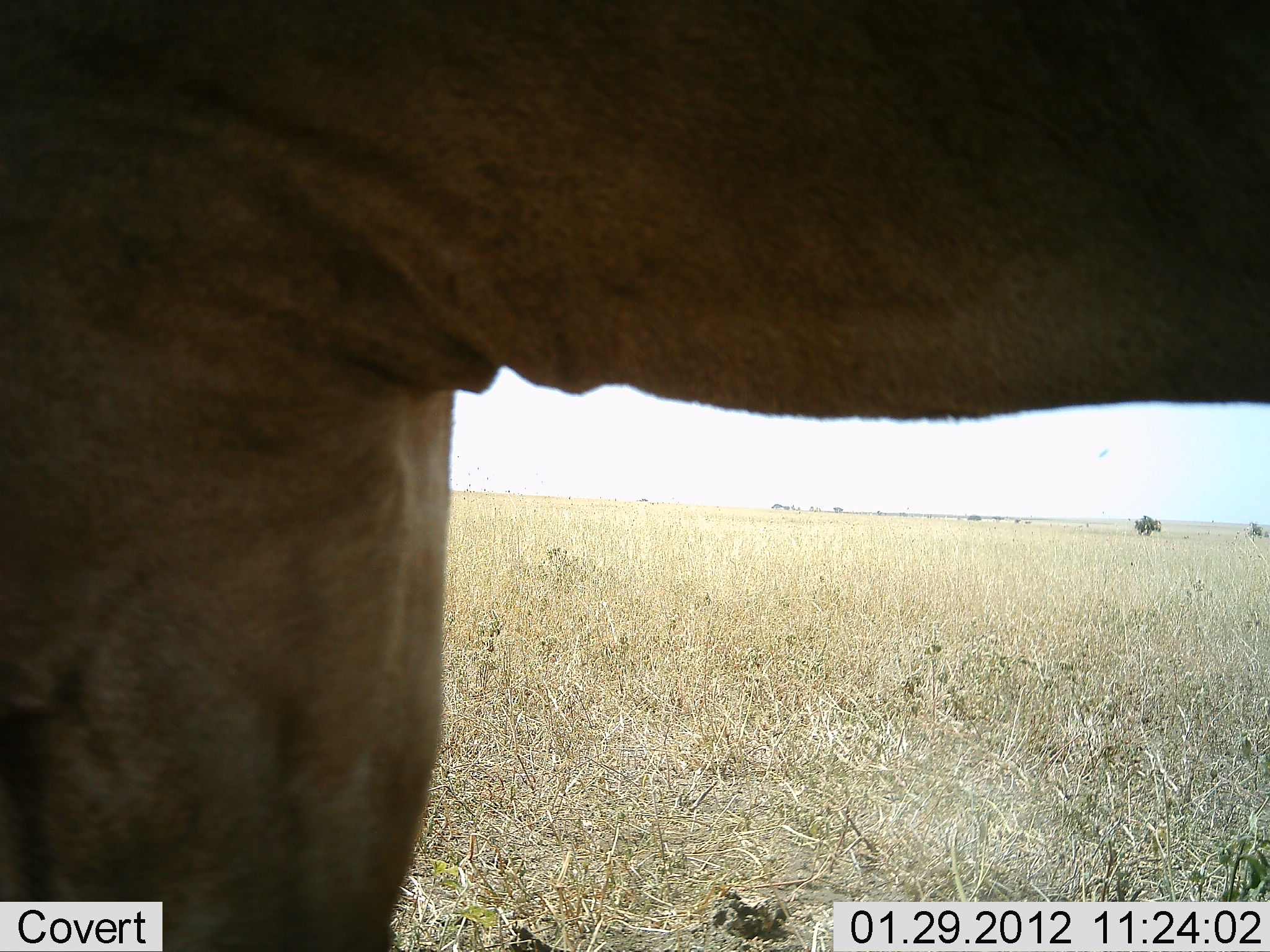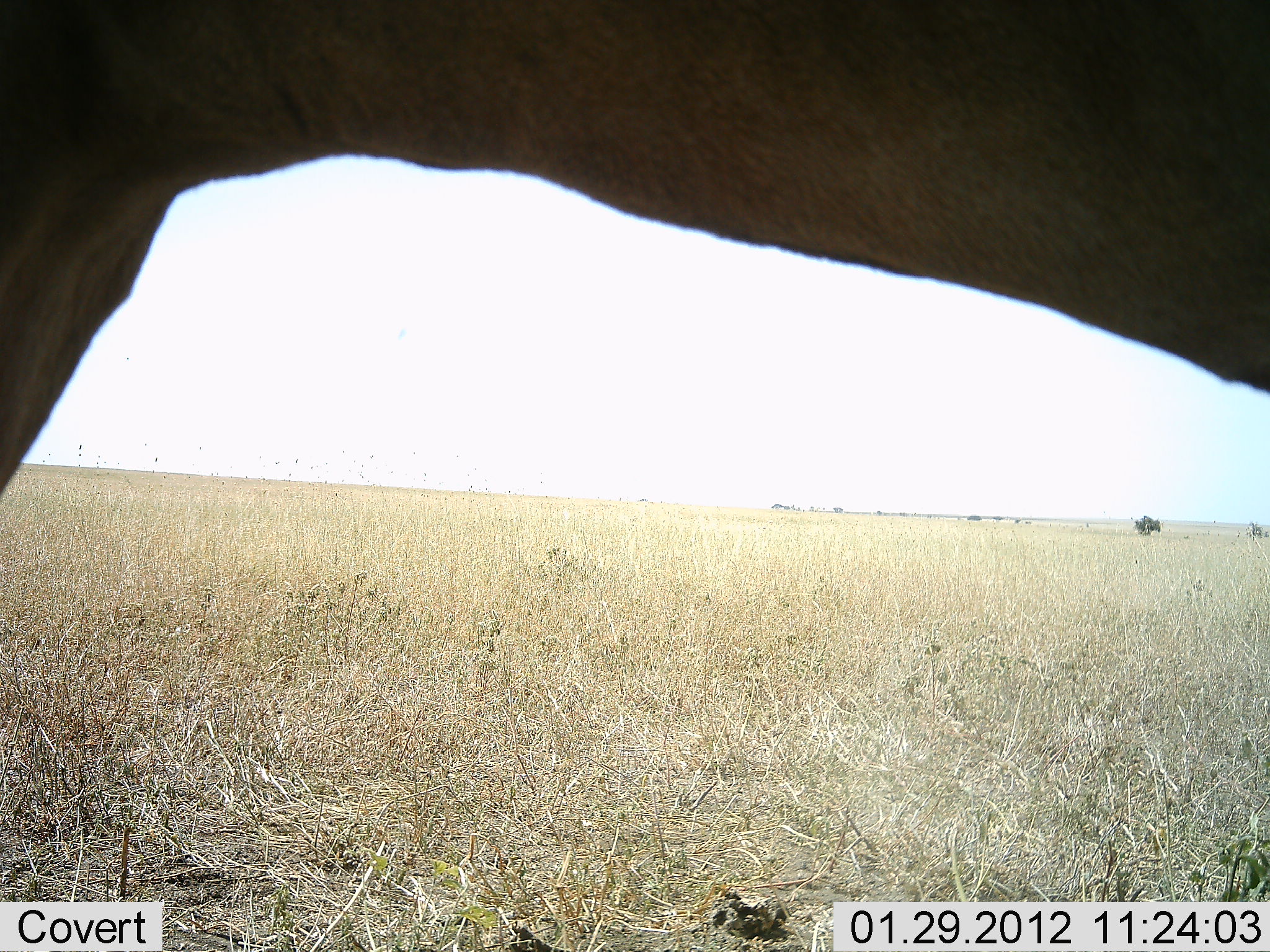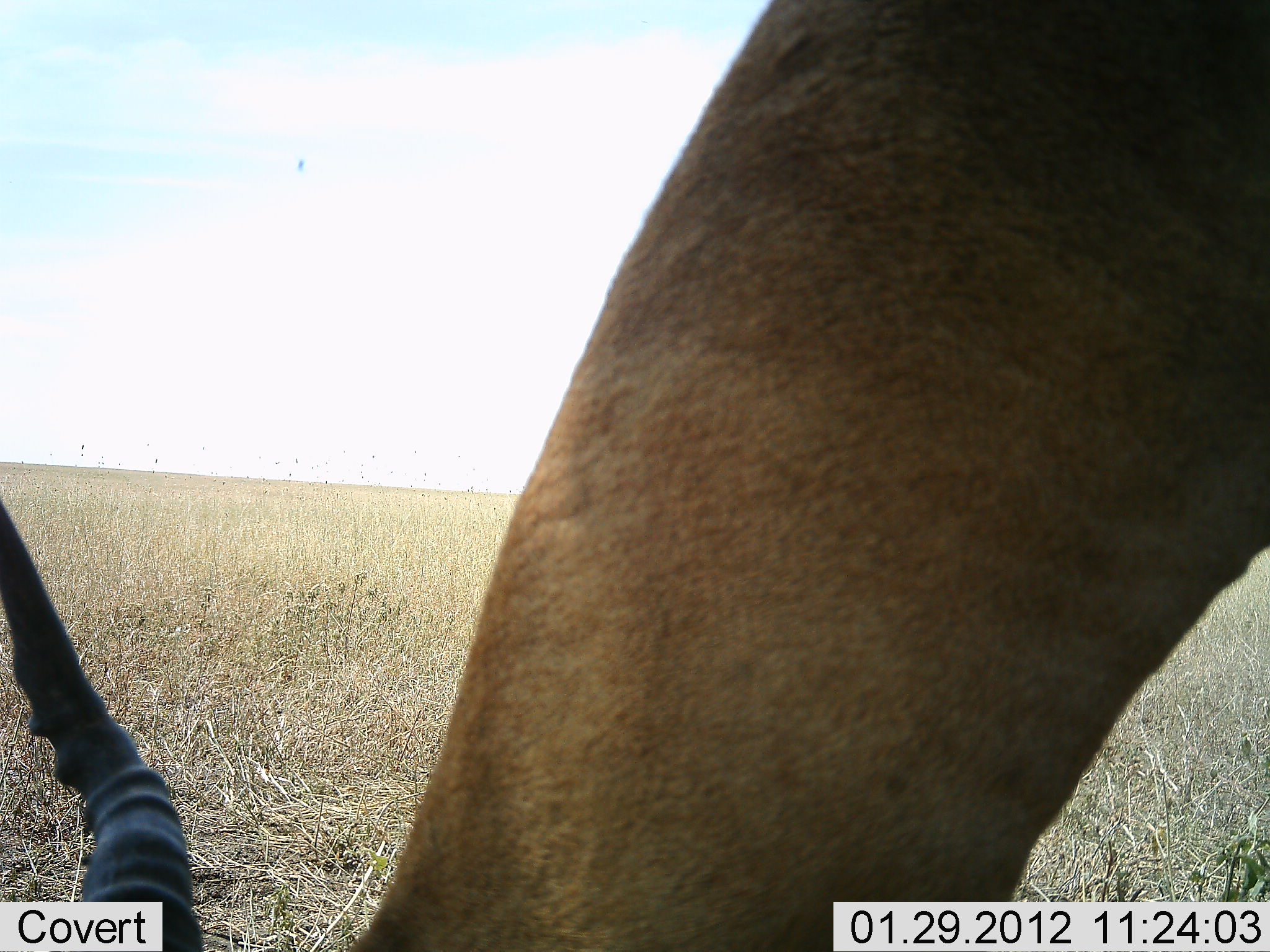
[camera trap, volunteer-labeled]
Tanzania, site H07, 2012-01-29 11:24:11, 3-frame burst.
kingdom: Animalia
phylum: Chordata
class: Mammalia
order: Artiodactyla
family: Bovidae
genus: Alcelaphus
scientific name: Alcelaphus buselaphus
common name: hartebeest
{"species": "hartebeest (Alcelaphus buselaphus)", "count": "1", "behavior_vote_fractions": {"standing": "21%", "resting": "0%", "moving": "0%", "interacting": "0%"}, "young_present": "0%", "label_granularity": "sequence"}